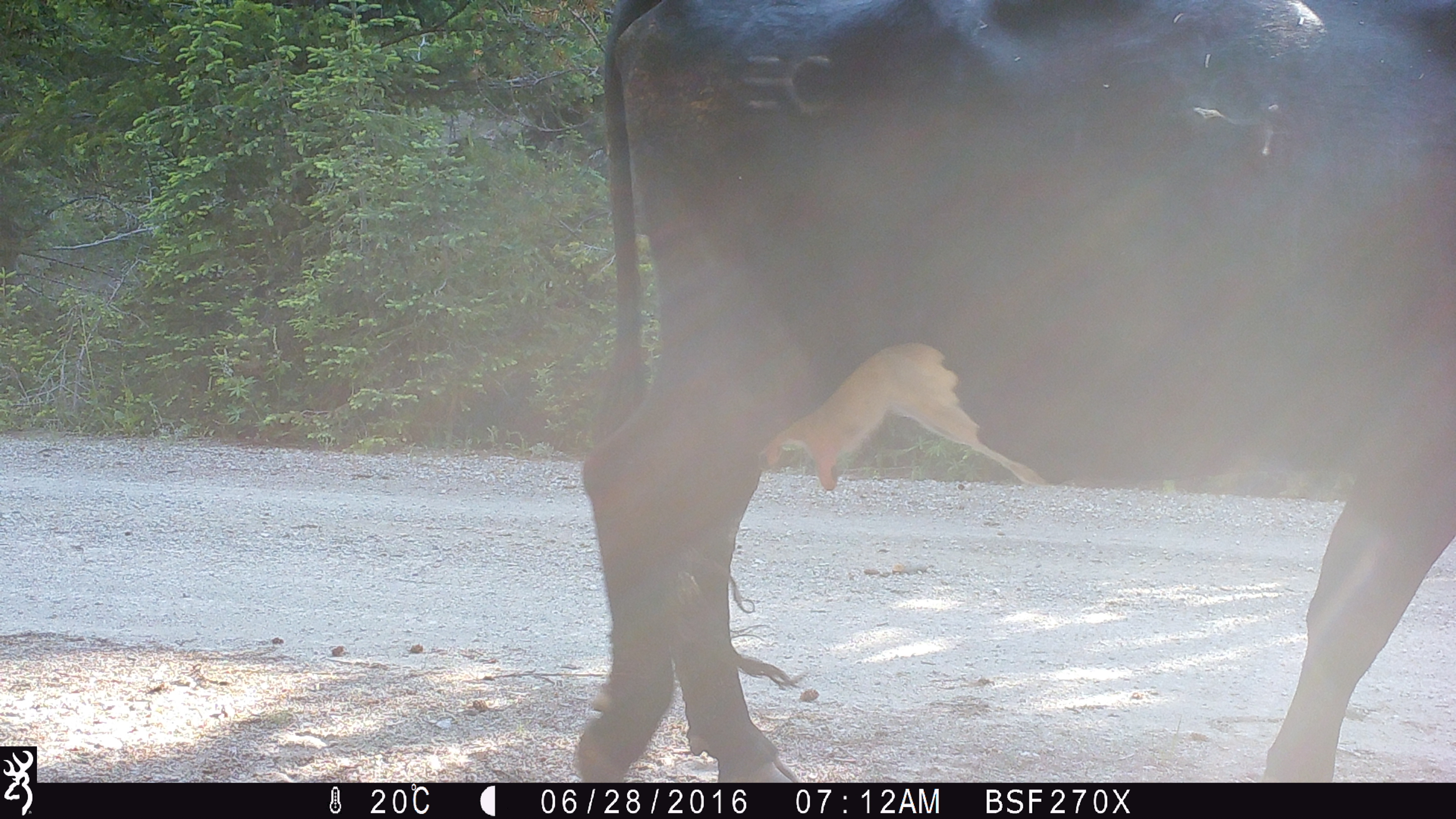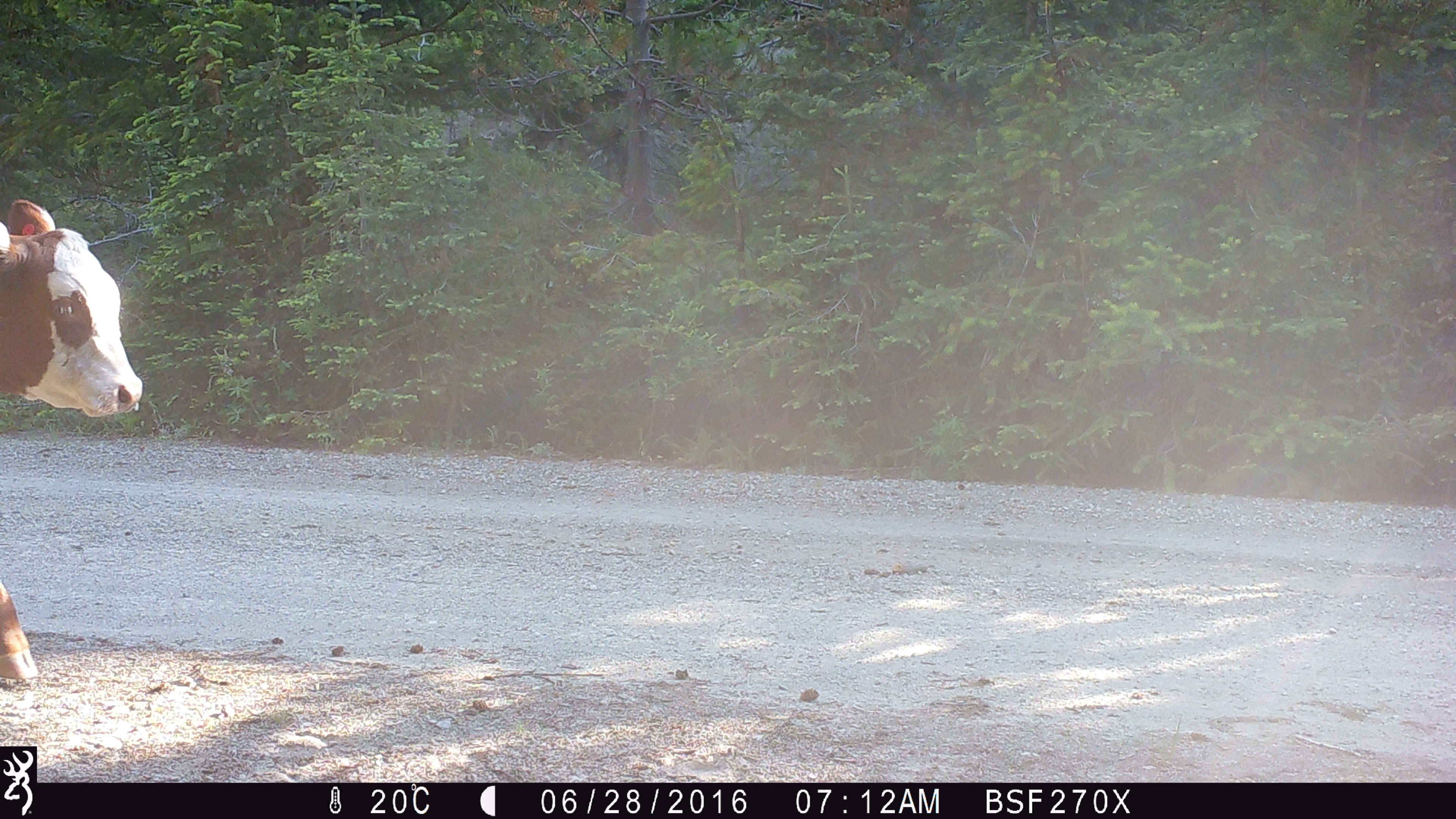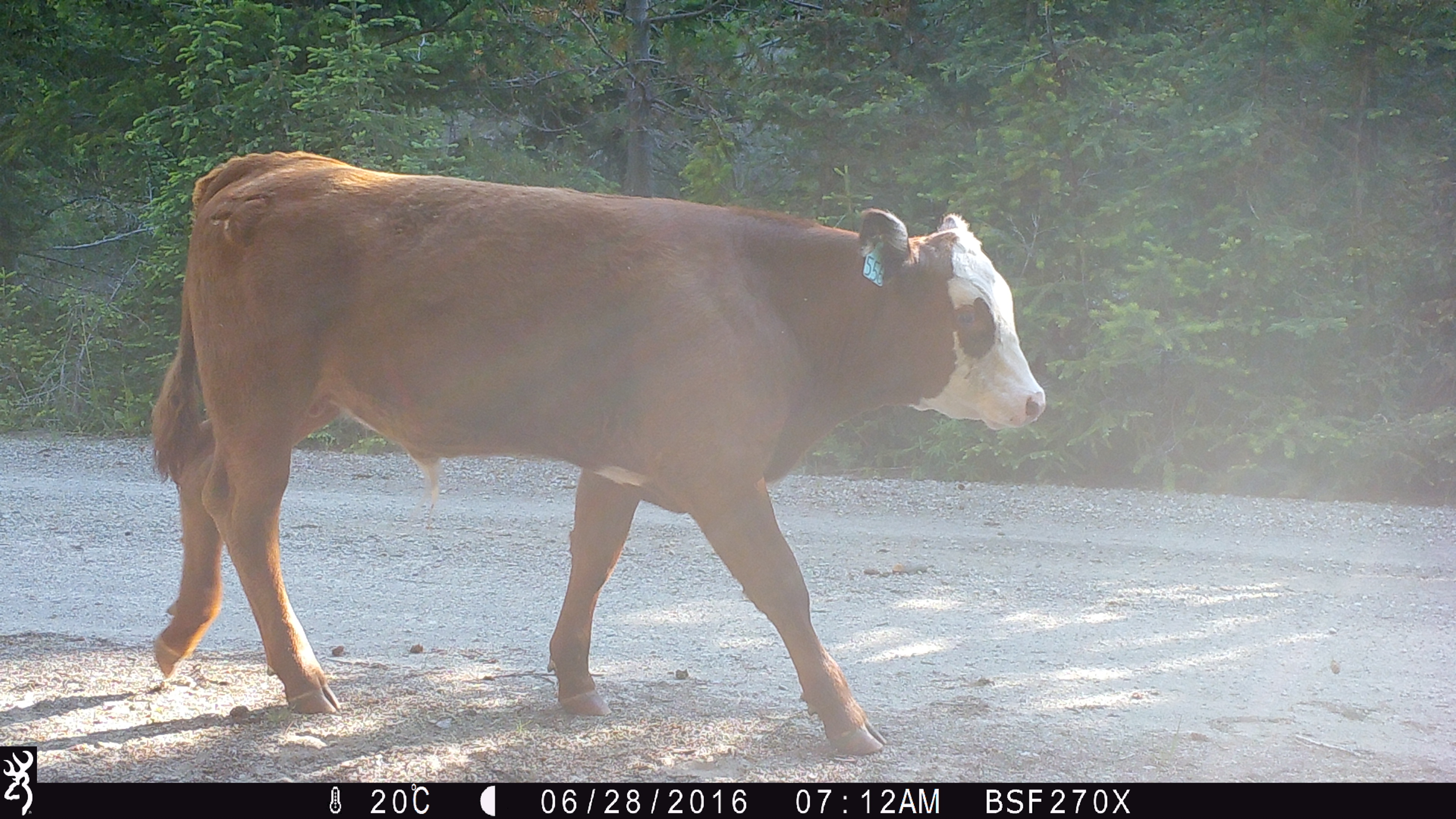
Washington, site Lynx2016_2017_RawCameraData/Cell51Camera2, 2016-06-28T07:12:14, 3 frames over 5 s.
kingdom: Animalia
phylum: Chordata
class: Mammalia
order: Artiodactyla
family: Bovidae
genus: Bos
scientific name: Bos taurus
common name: domestic cattle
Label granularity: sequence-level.